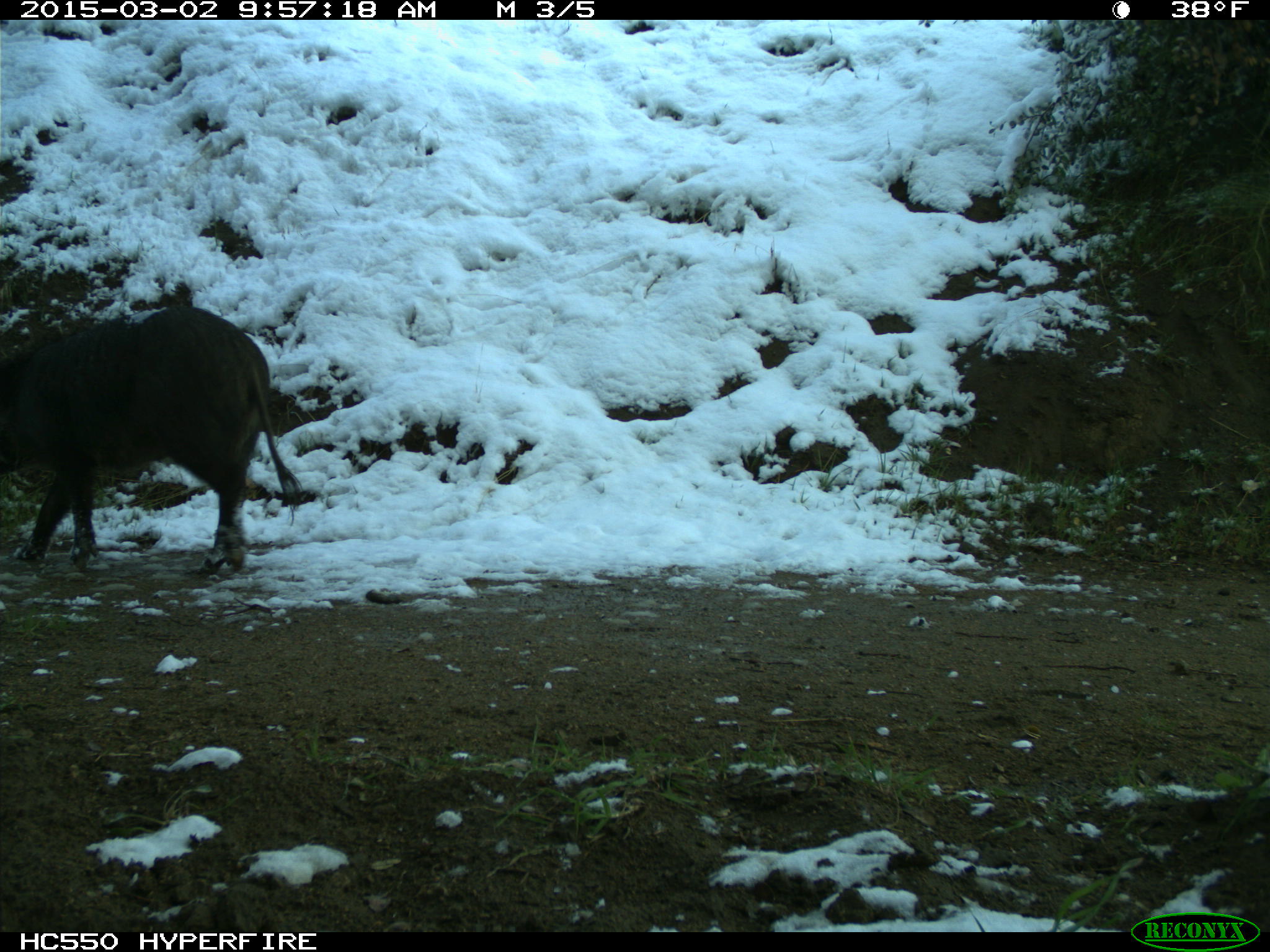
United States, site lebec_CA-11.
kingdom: Animalia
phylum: Chordata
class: Mammalia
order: Artiodactyla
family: Suidae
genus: Sus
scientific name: Sus scrofa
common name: wild boar